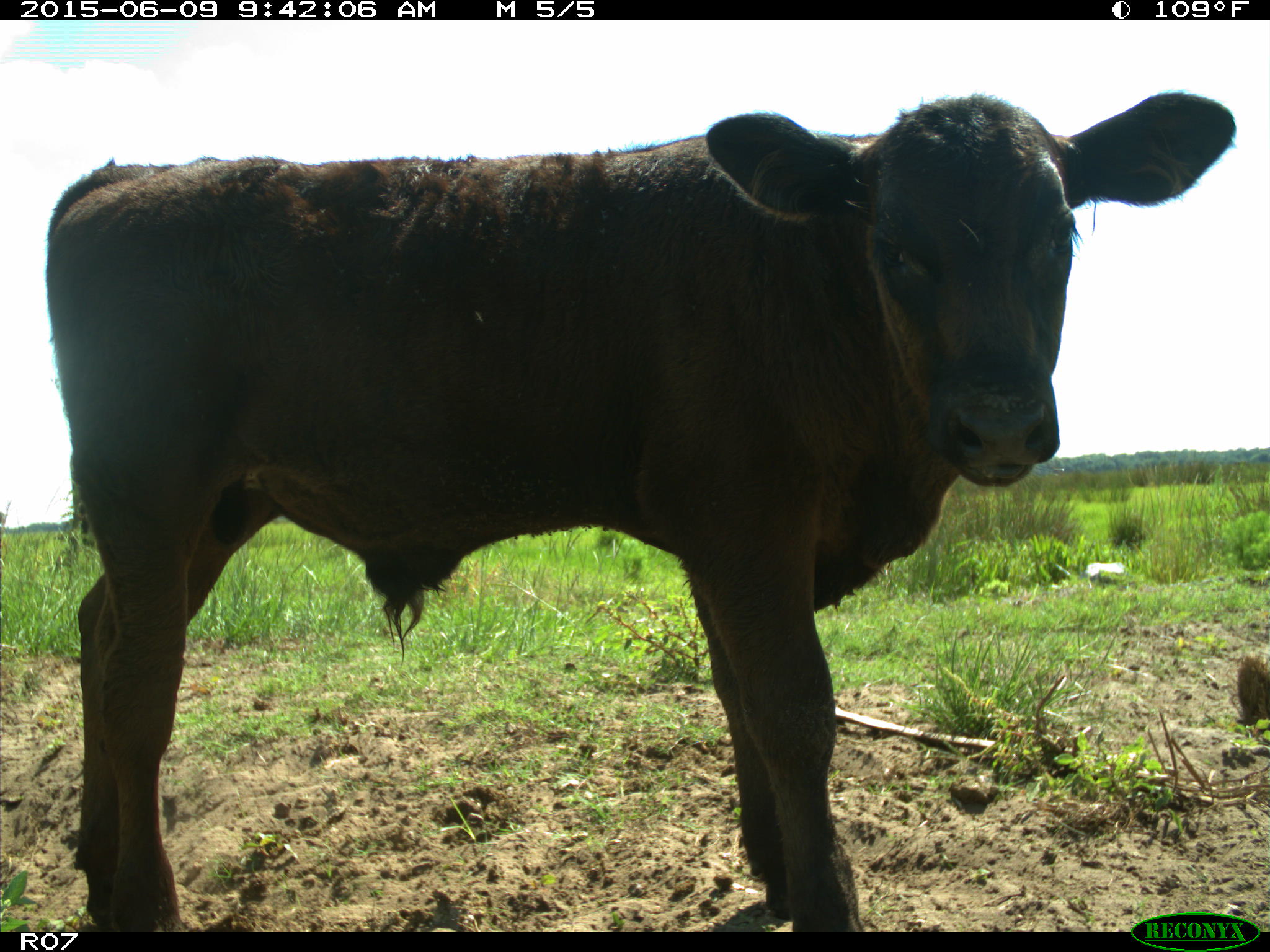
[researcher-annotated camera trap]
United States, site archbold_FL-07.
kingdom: Animalia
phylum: Chordata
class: Mammalia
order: Artiodactyla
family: Bovidae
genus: Bos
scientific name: Bos taurus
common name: domestic cow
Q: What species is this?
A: Bos taurus (domestic cow).